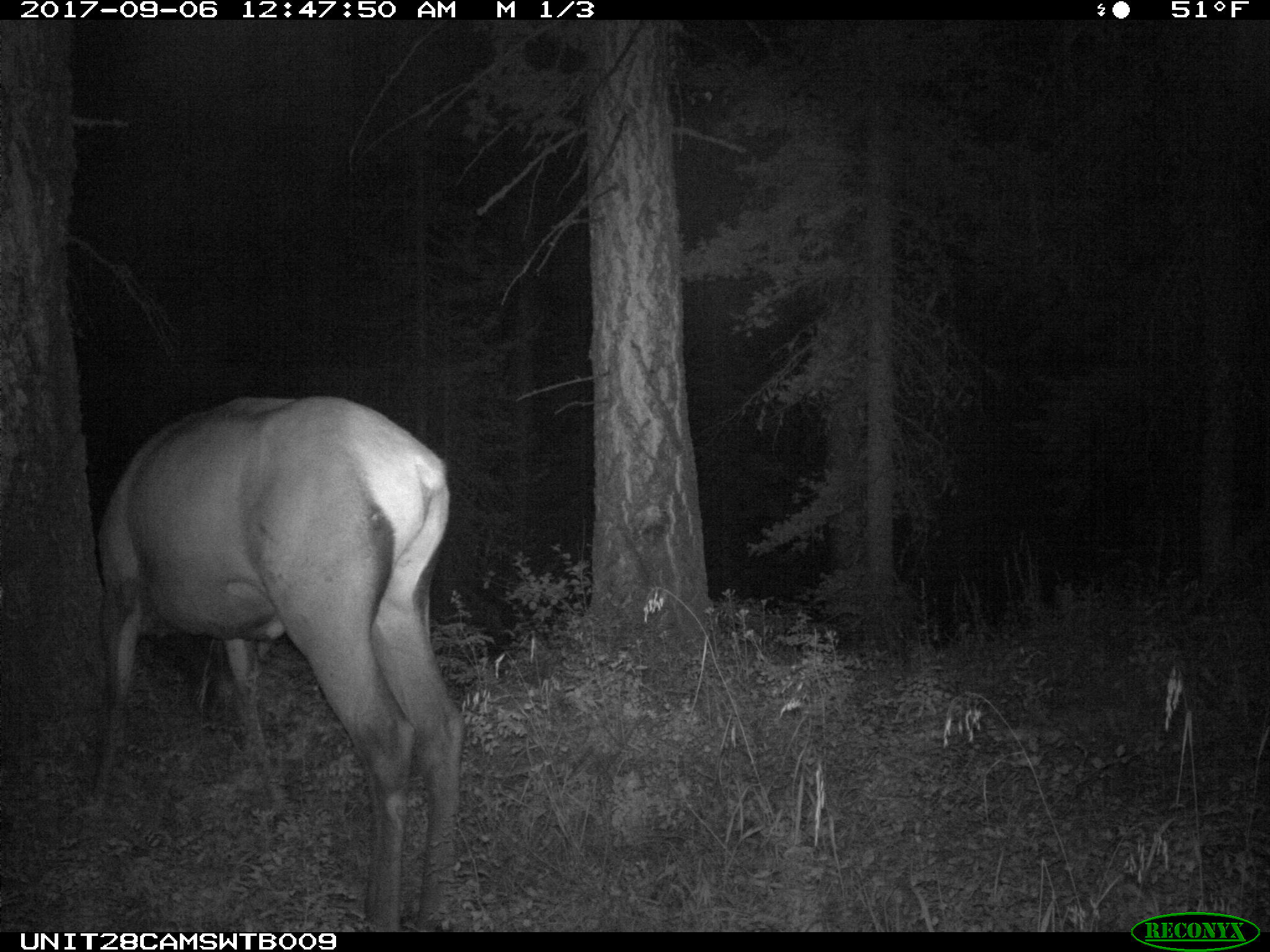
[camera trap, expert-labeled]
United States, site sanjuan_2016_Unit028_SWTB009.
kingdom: Animalia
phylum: Chordata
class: Mammalia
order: Artiodactyla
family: Cervidae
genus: Cervus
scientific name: Cervus elaphus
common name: red deer